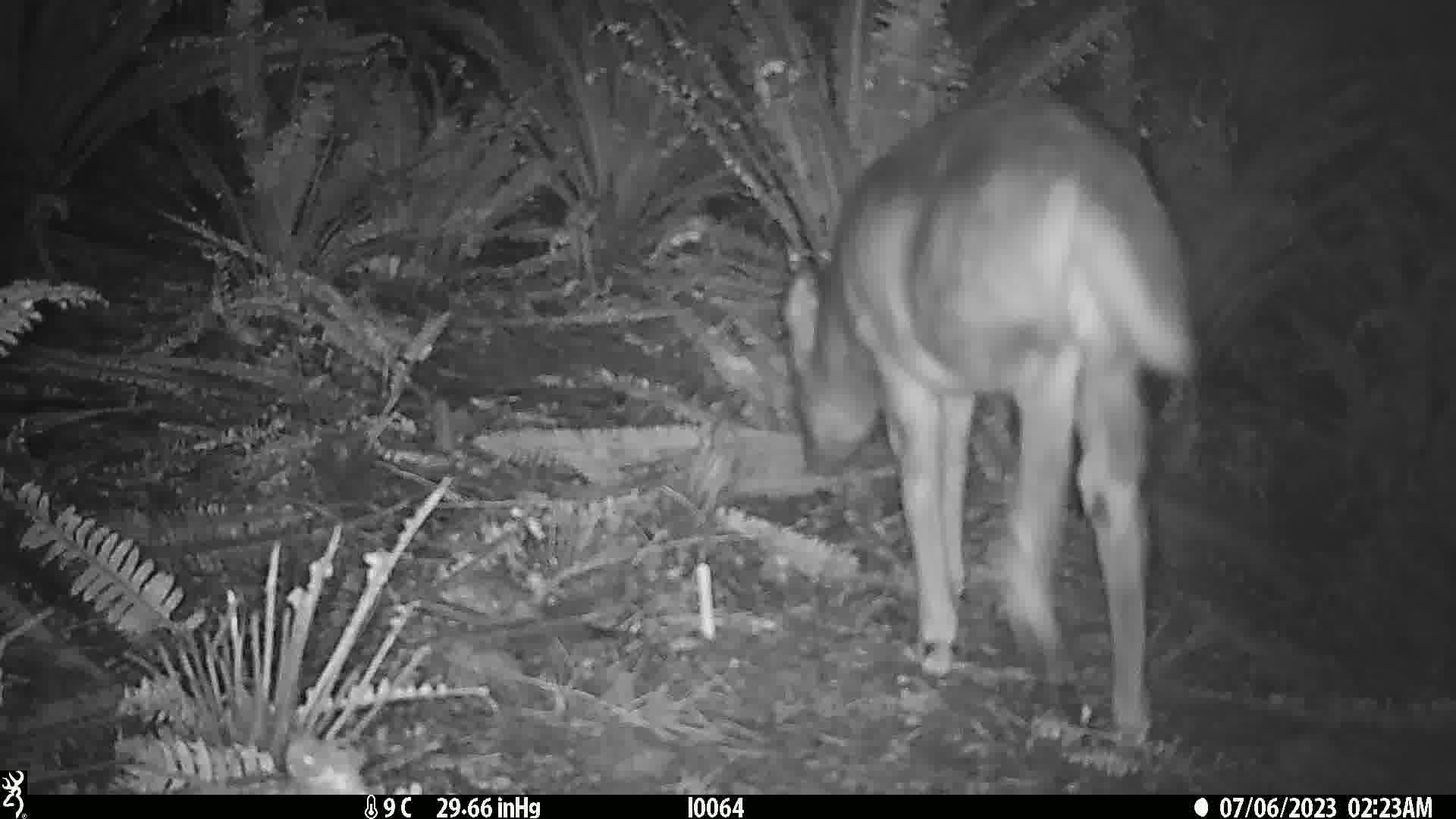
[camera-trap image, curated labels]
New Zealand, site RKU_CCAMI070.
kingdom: Animalia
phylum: Chordata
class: Mammalia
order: Artiodactyla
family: Cervidae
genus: Odocoileus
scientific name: Odocoileus virginianus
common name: white-tailed deer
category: white tailed deer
White tailed deer (white-tailed deer) (Odocoileus virginianus).